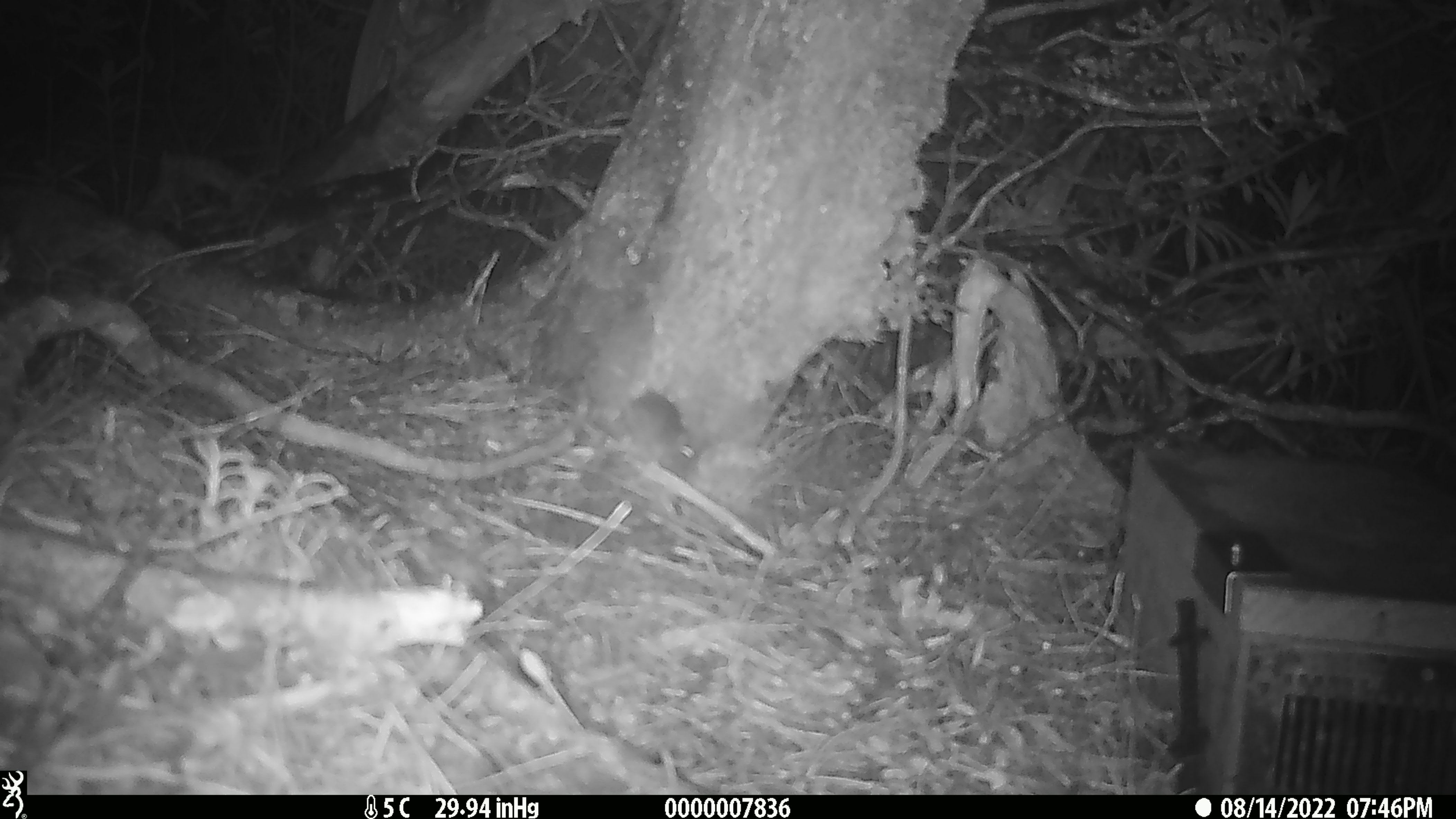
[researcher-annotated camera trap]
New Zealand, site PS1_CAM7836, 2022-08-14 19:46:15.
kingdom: Animalia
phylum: Chordata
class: Mammalia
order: Rodentia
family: Muridae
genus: Mus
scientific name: Mus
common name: mouse